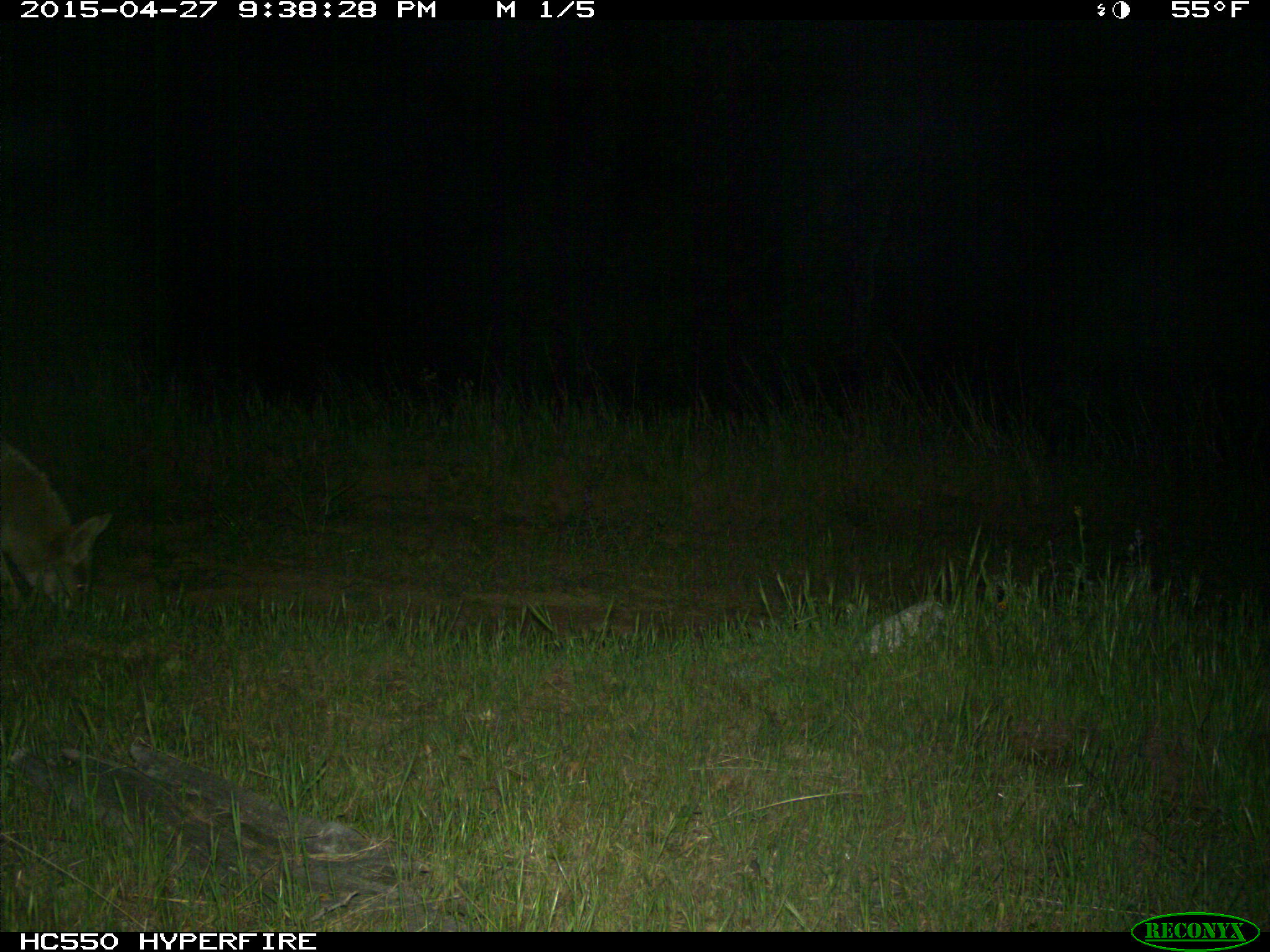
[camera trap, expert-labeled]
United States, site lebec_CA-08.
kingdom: Animalia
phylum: Chordata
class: Mammalia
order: Carnivora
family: Canidae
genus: Canis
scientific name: Canis latrans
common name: coyote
Canis latrans (coyote).